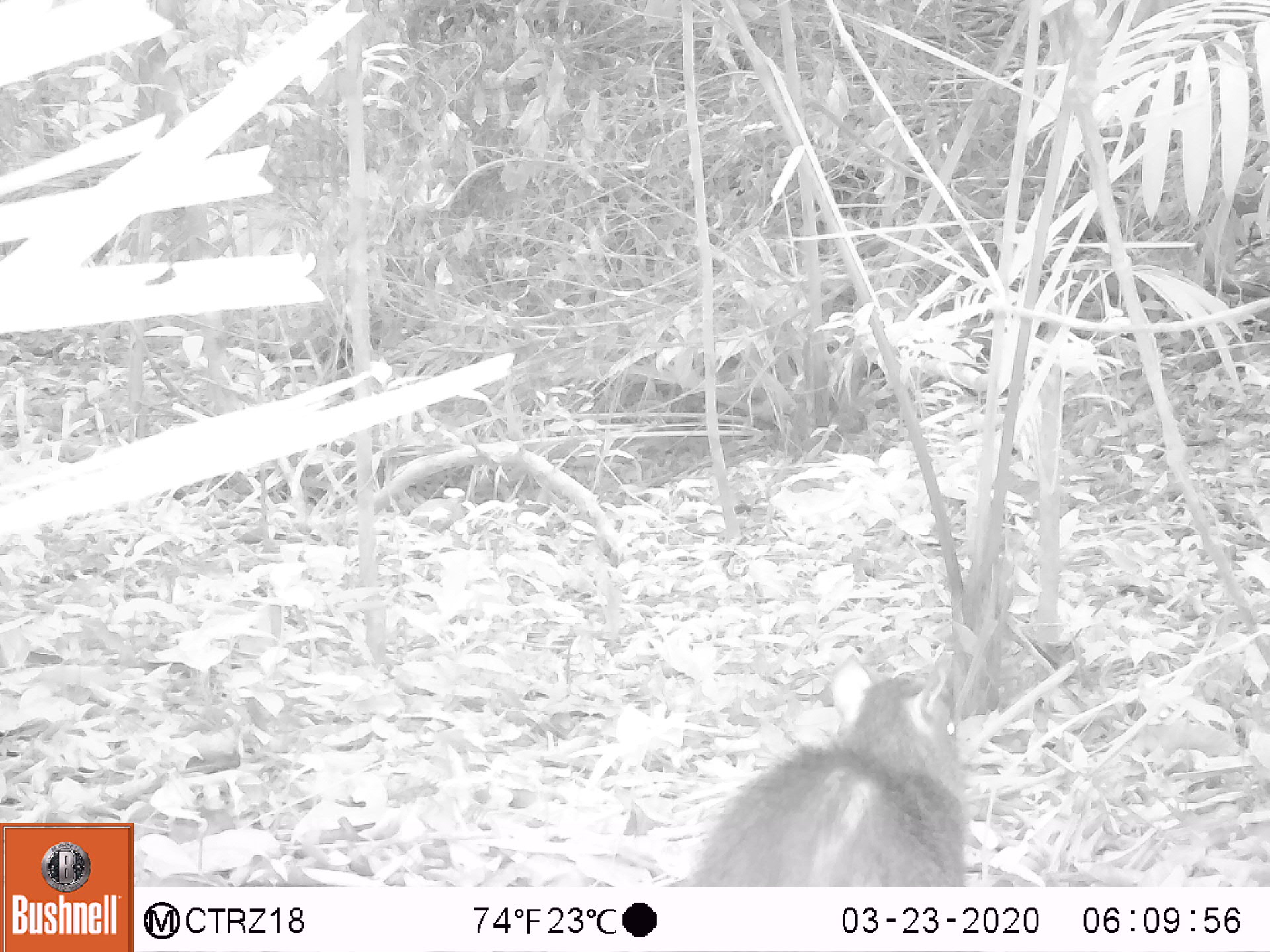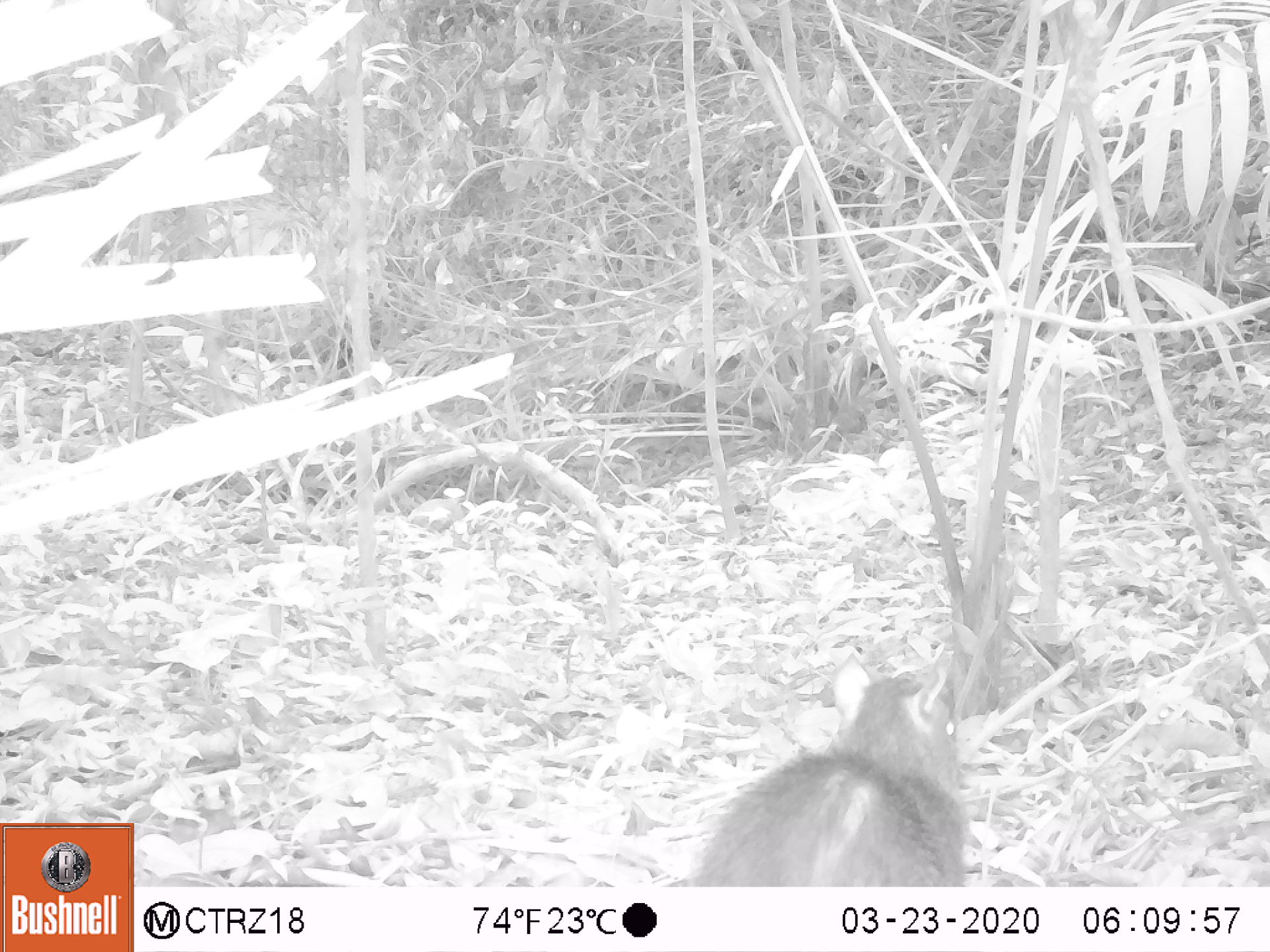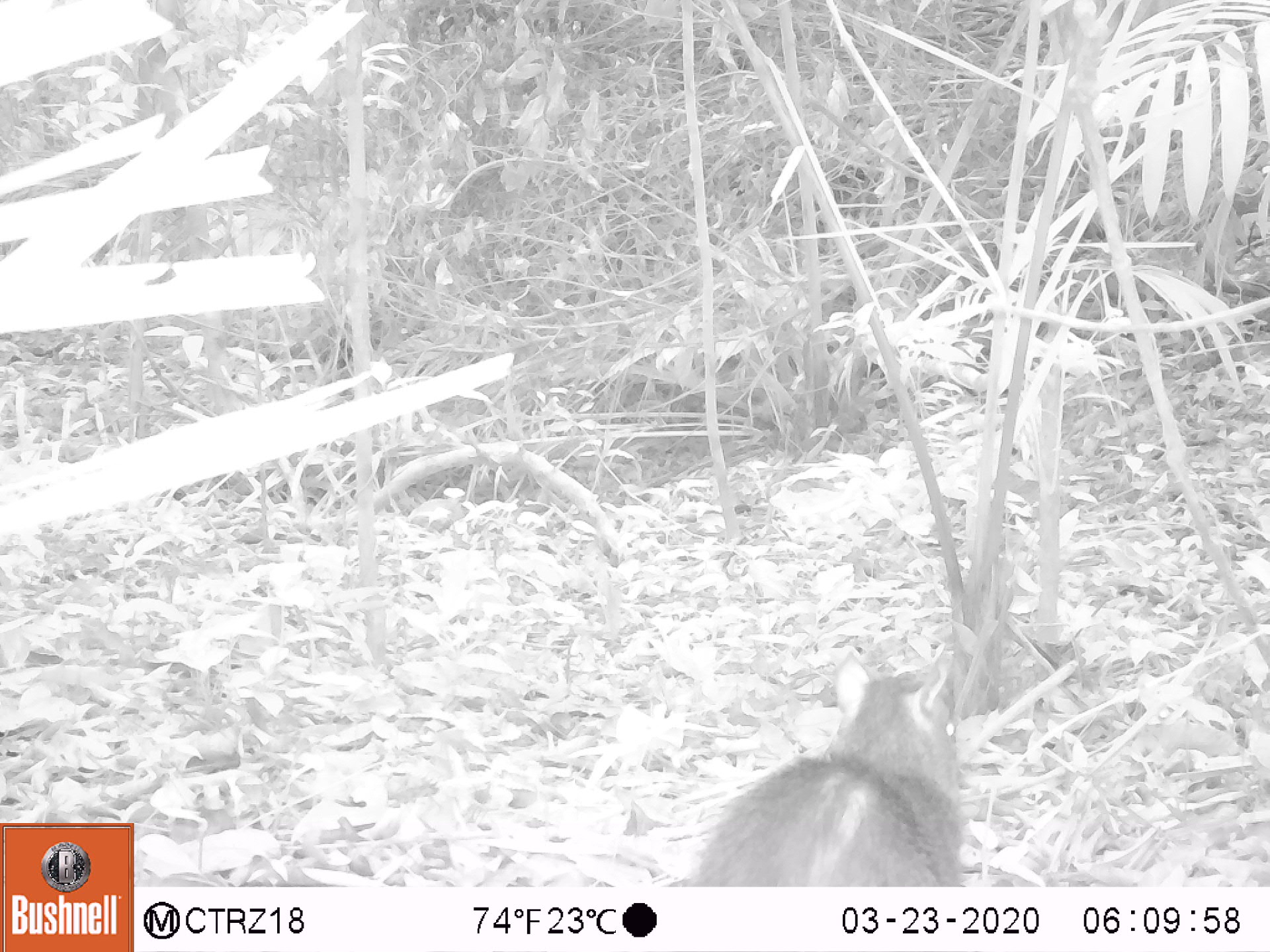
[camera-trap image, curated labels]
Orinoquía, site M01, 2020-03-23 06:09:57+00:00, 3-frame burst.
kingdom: Animalia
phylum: Chordata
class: Mammalia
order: Rodentia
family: Dasyproctidae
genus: Dasyprocta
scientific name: Dasyprocta fuliginosa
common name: black agouti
Black agouti (Dasyprocta fuliginosa).